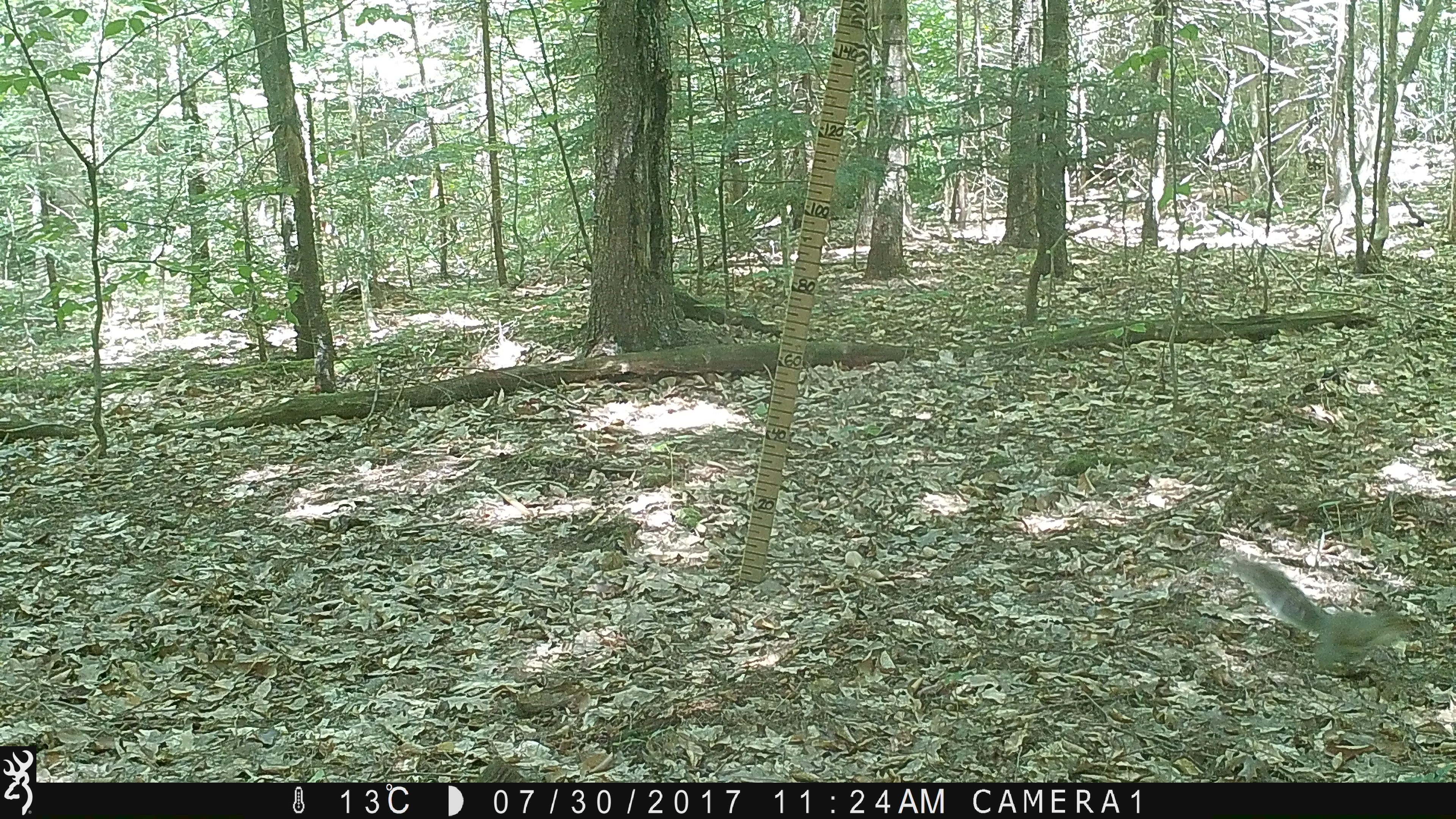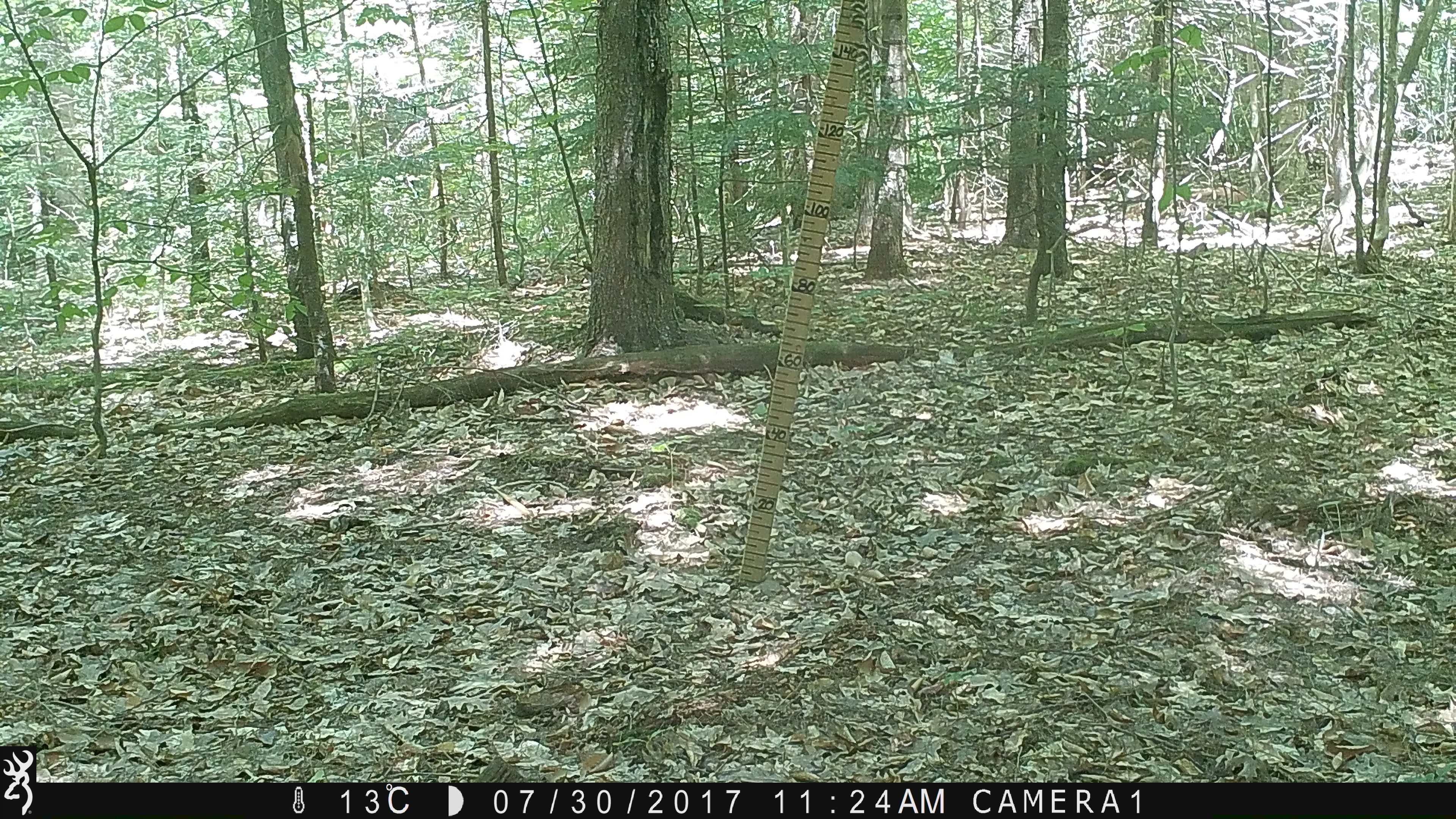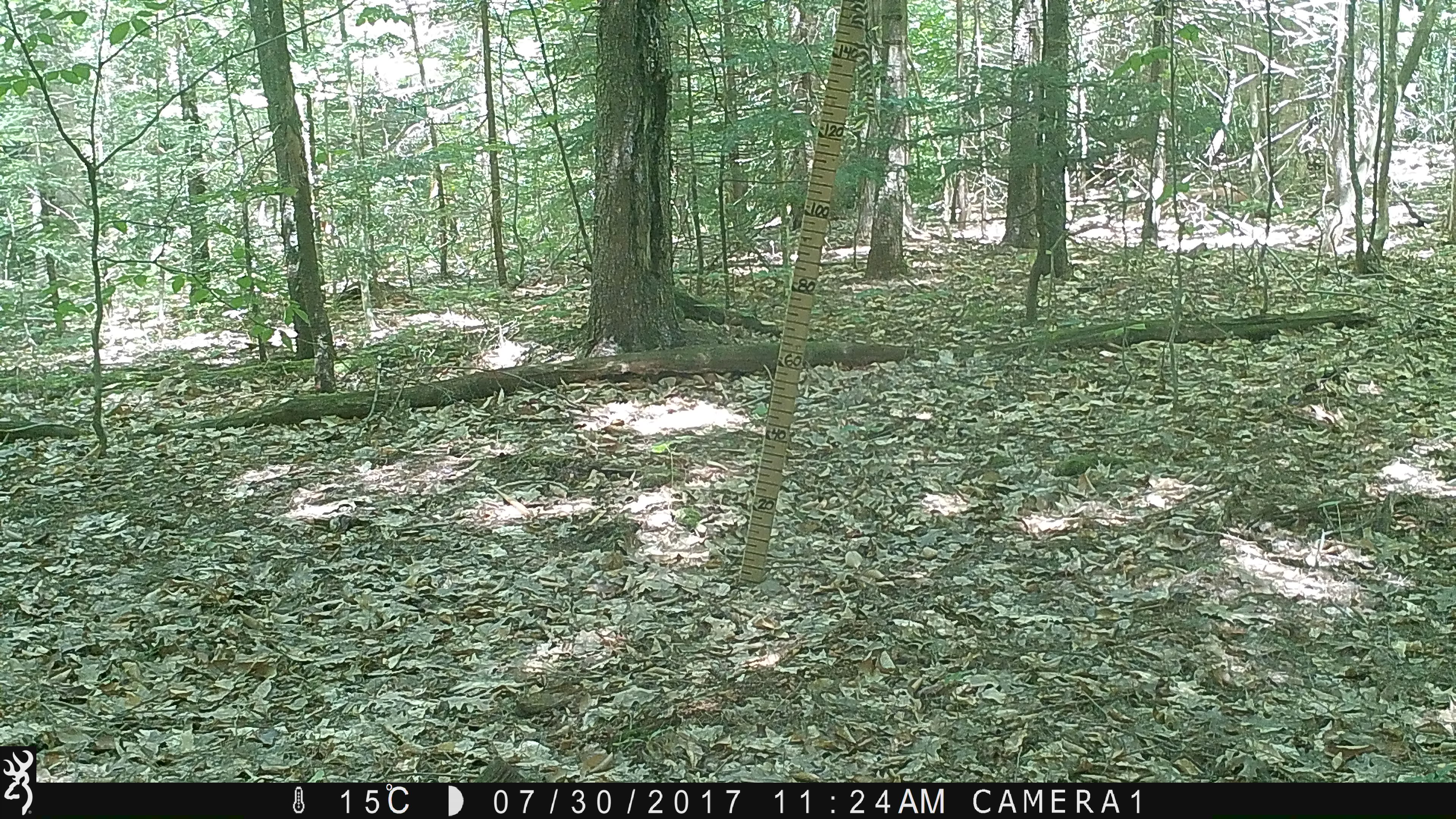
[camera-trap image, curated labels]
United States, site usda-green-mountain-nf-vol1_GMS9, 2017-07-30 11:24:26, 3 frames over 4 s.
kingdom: Animalia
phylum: Chordata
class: Mammalia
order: Rodentia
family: Sciuridae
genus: Sciurus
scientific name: Sciurus carolinensis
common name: gray squirrel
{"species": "gray squirrel (Sciurus carolinensis)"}